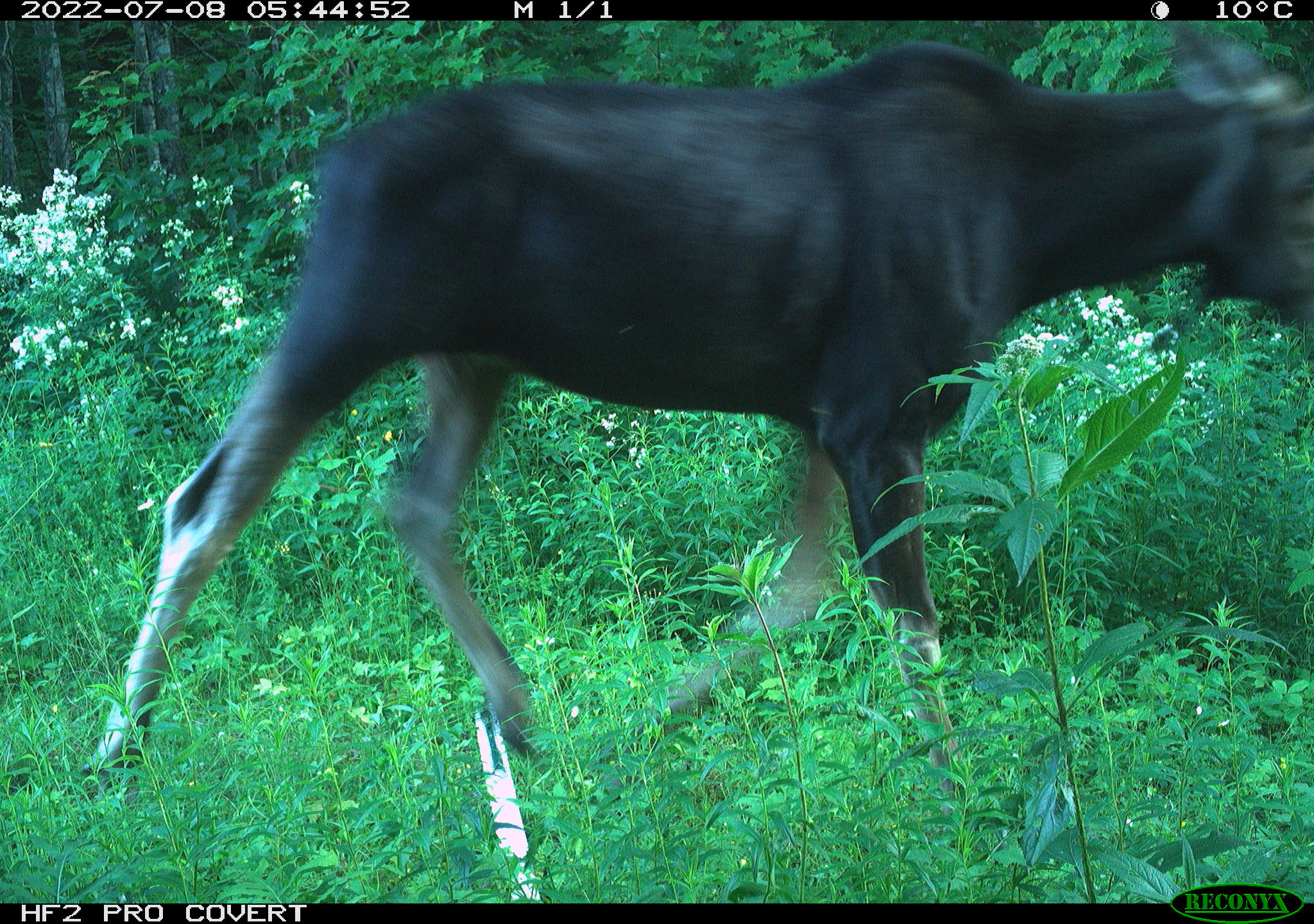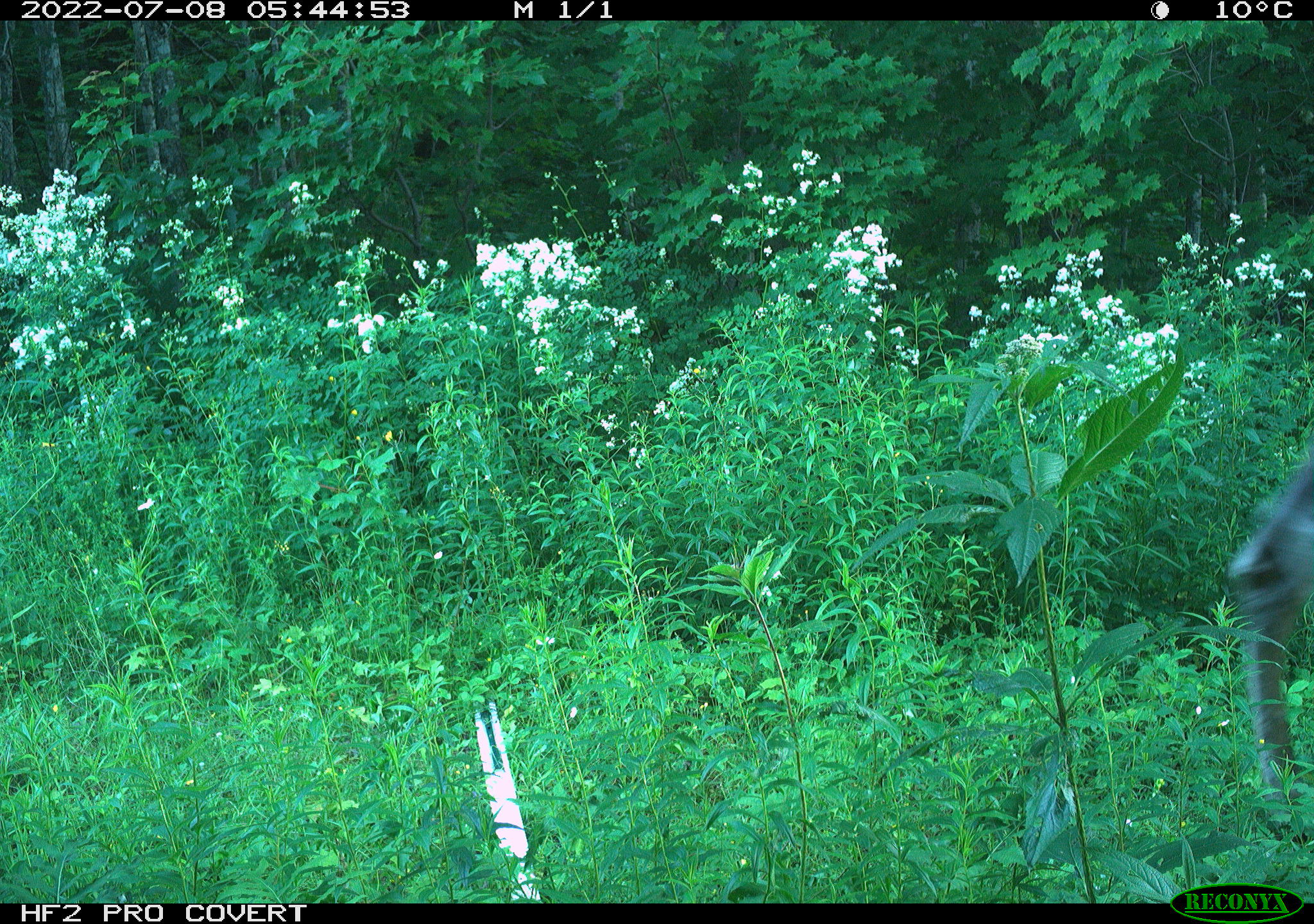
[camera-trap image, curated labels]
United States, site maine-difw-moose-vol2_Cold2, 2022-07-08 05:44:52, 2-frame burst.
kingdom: Animalia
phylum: Chordata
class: Mammalia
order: Artiodactyla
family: Cervidae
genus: Alces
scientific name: Alces alces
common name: moose